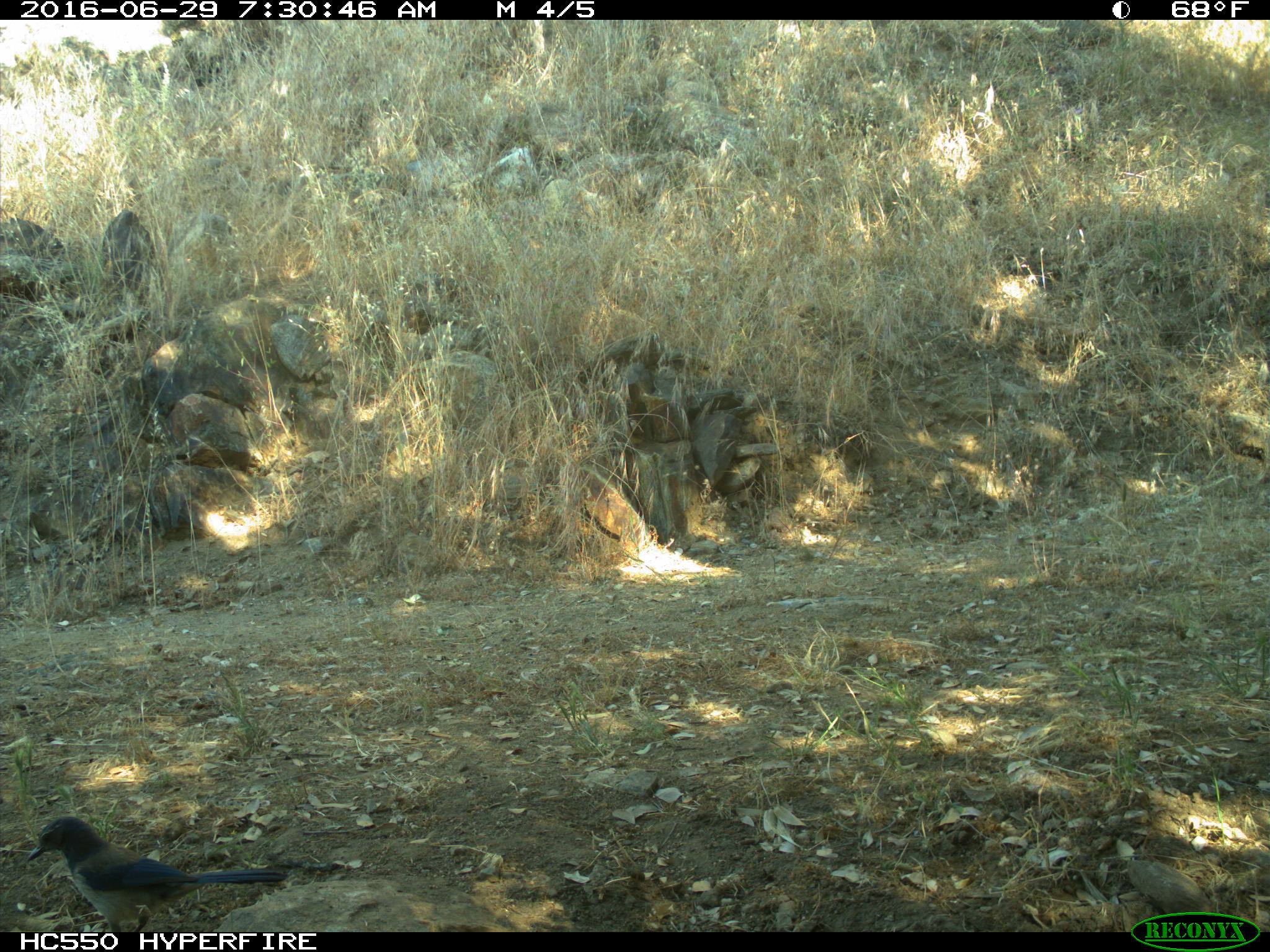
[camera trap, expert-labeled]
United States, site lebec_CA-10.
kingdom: Animalia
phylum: Chordata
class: Aves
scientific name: Aves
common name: birds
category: unidentified bird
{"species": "unidentified bird (birds) (Aves)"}